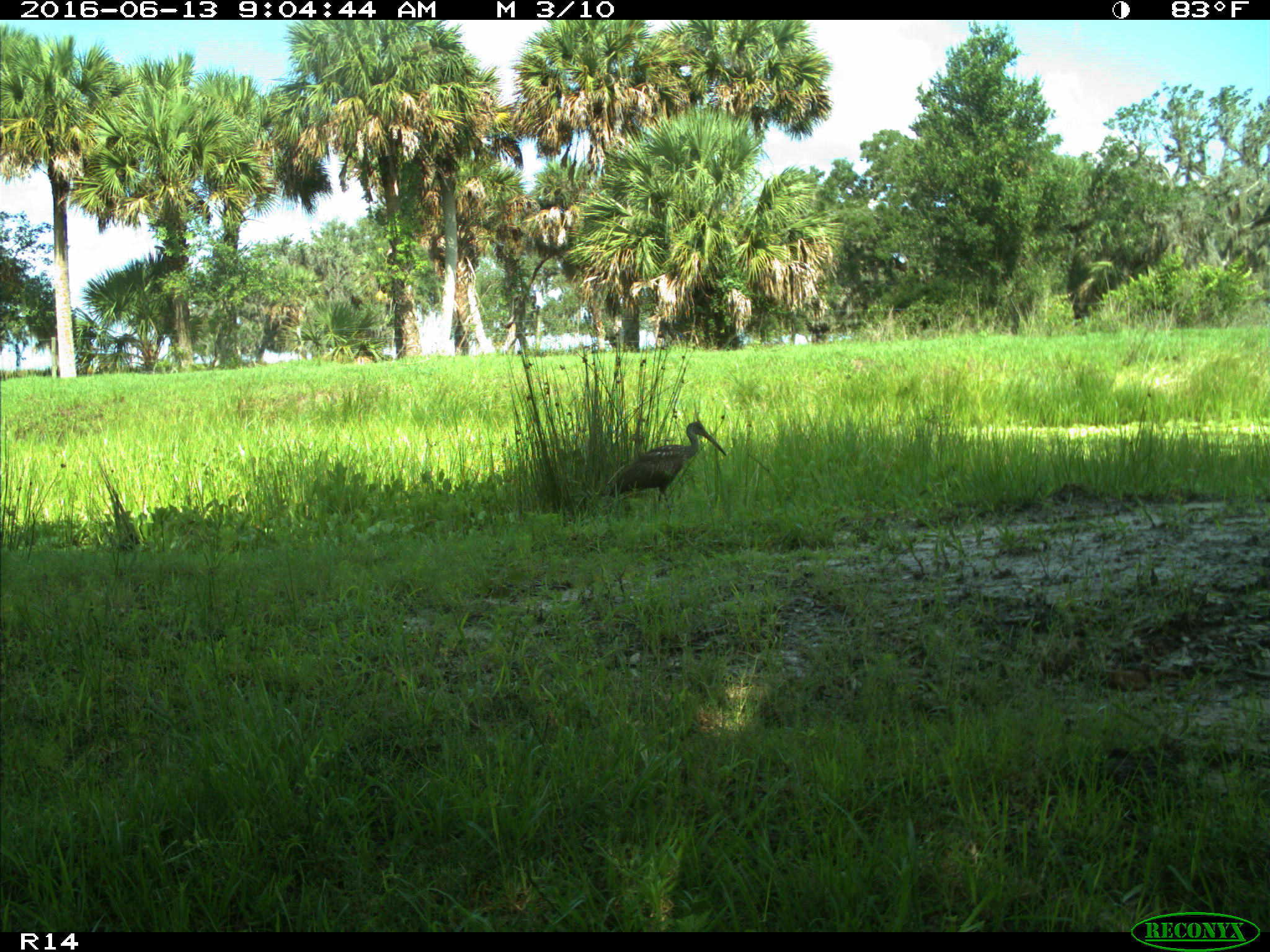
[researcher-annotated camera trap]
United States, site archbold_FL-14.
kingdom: Animalia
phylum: Chordata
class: Aves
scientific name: Aves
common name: birds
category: unidentified bird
Unidentified bird (birds) (Aves).